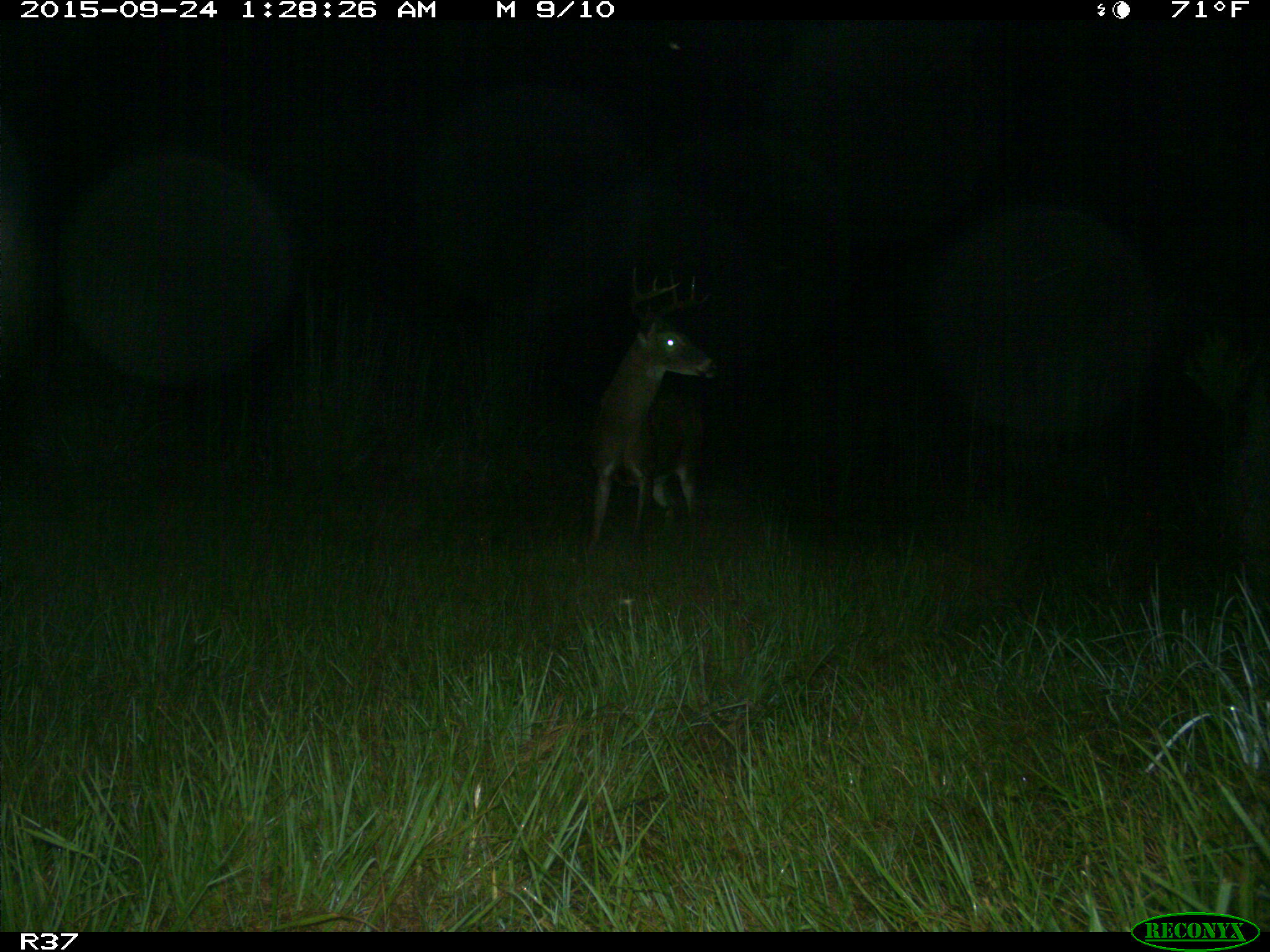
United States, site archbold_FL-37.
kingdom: Animalia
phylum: Chordata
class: Mammalia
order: Artiodactyla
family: Cervidae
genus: Odocoileus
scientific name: Odocoileus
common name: deer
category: unidentified deer